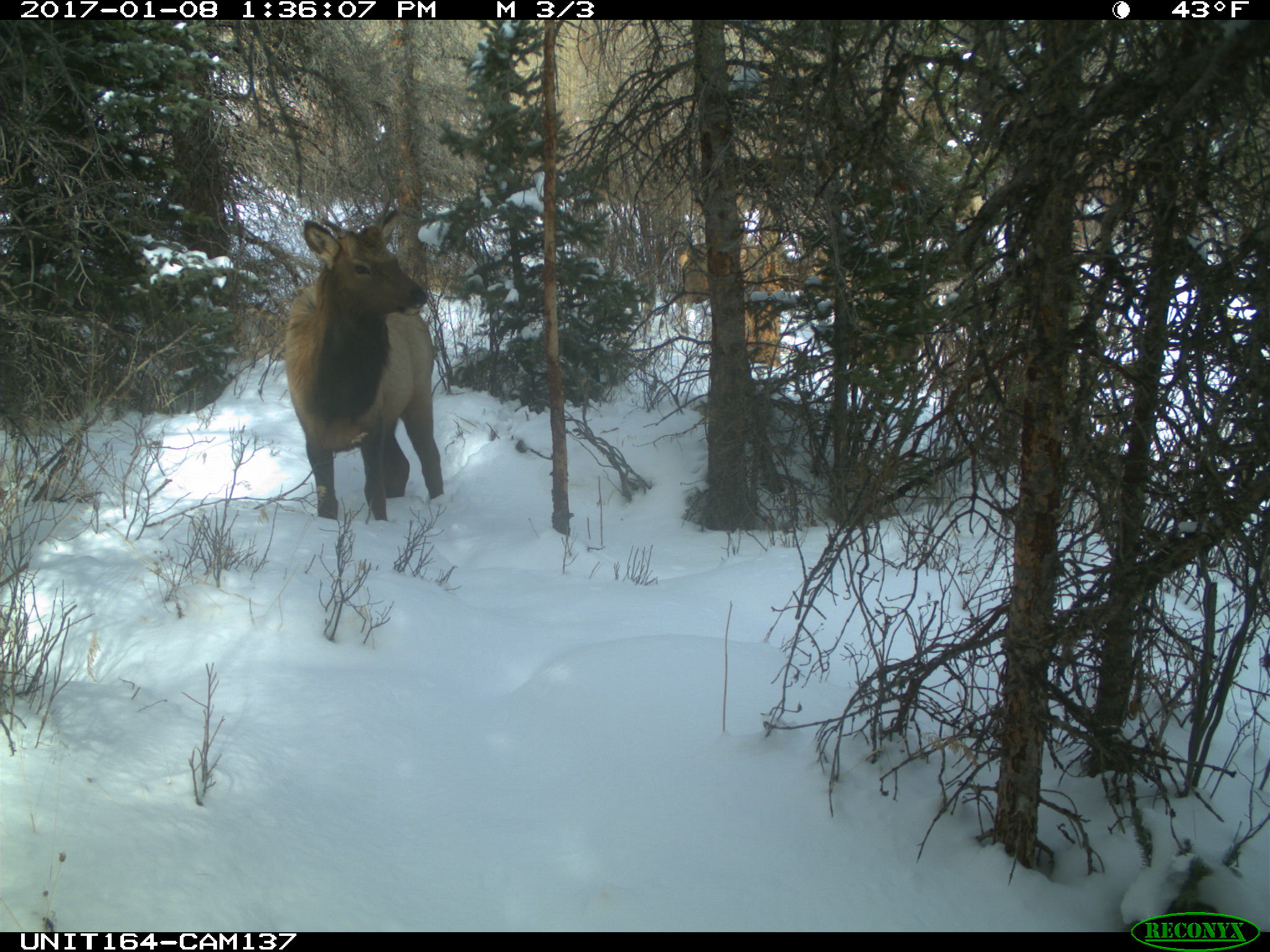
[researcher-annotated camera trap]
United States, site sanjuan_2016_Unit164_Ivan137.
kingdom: Animalia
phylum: Chordata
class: Mammalia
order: Artiodactyla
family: Cervidae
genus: Cervus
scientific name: Cervus elaphus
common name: red deer